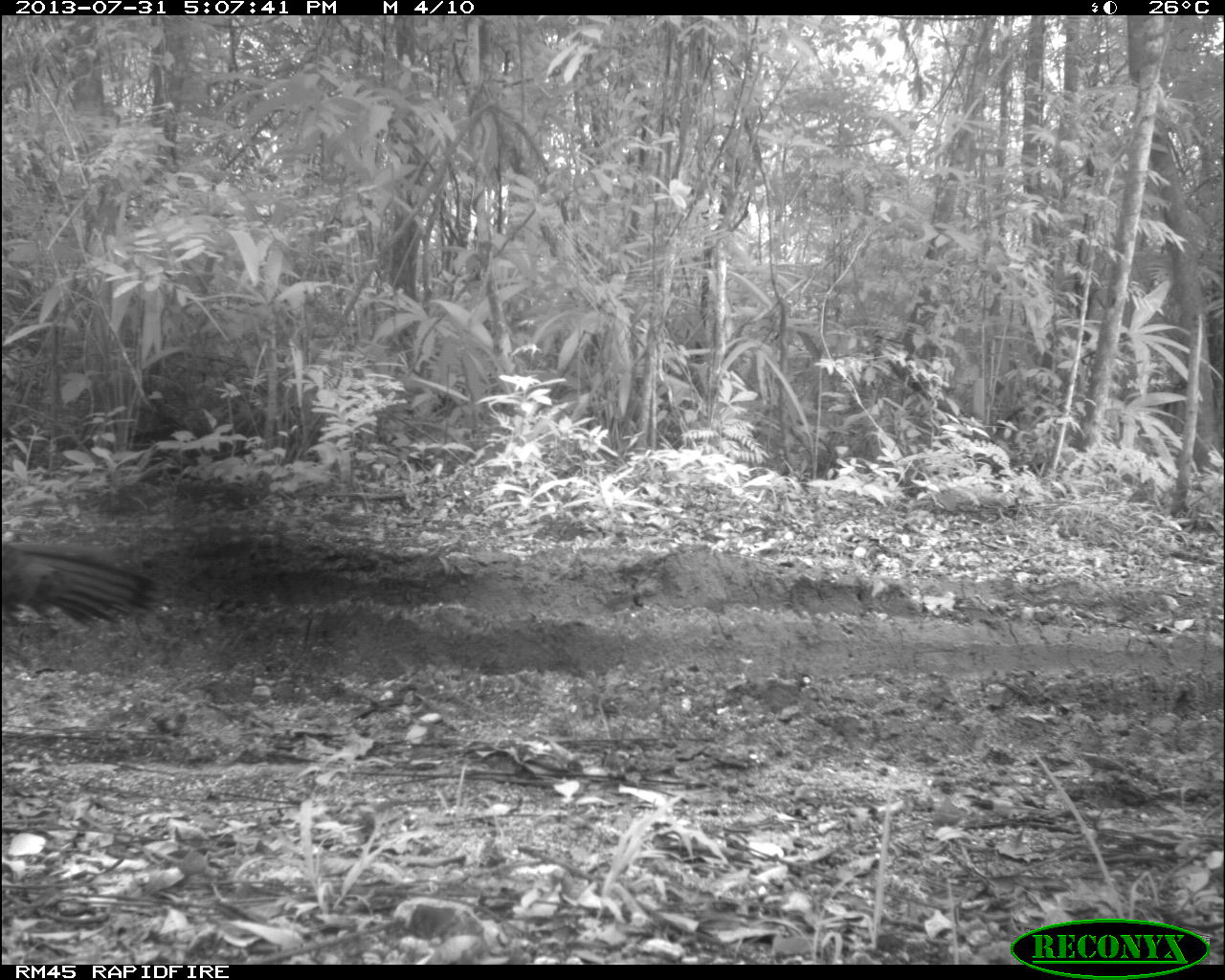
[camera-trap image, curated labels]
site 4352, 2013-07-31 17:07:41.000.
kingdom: Animalia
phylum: Chordata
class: Aves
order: Galliformes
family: Phasianidae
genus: Meleagris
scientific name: Meleagris ocellata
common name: ocellated turkey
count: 4